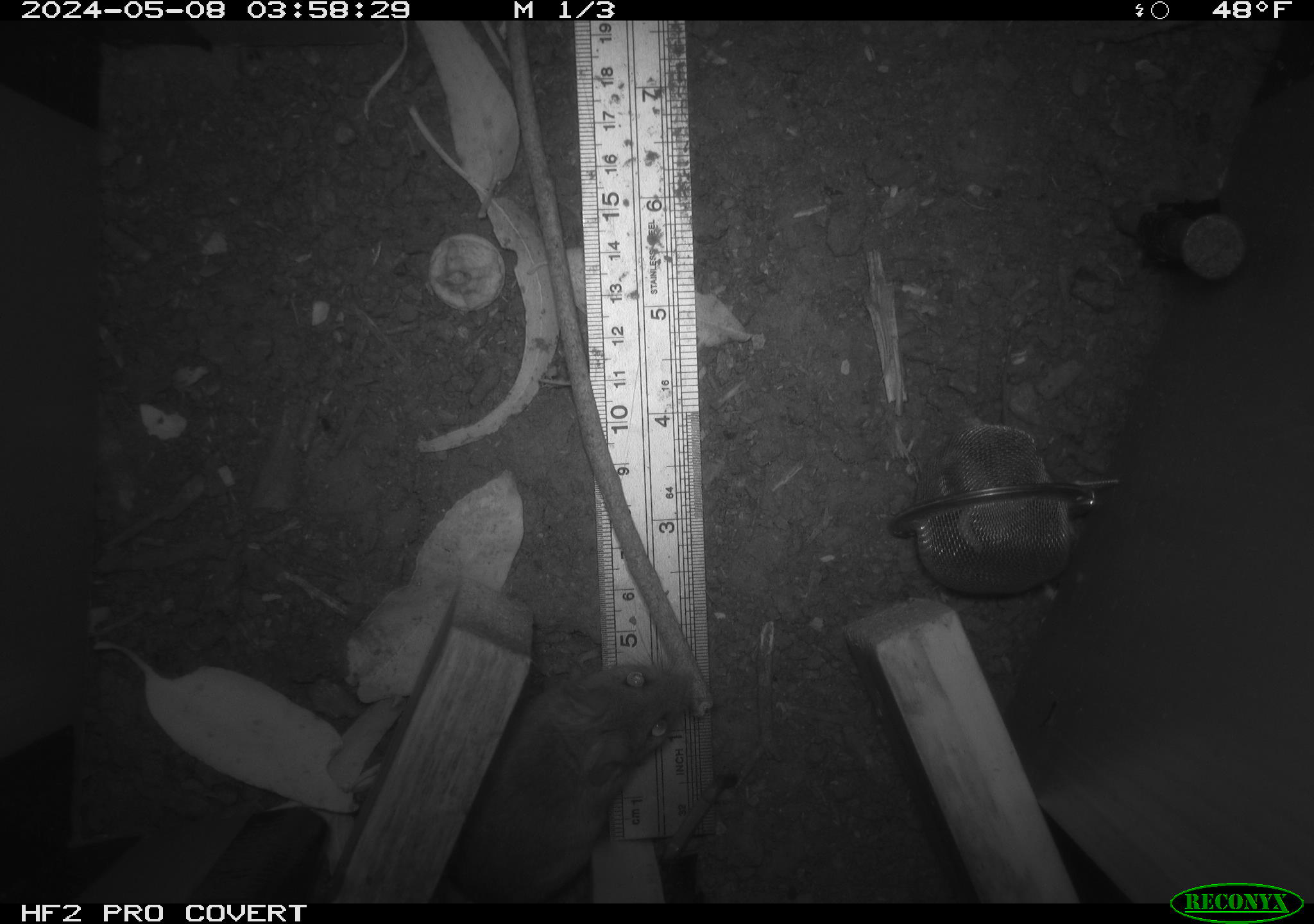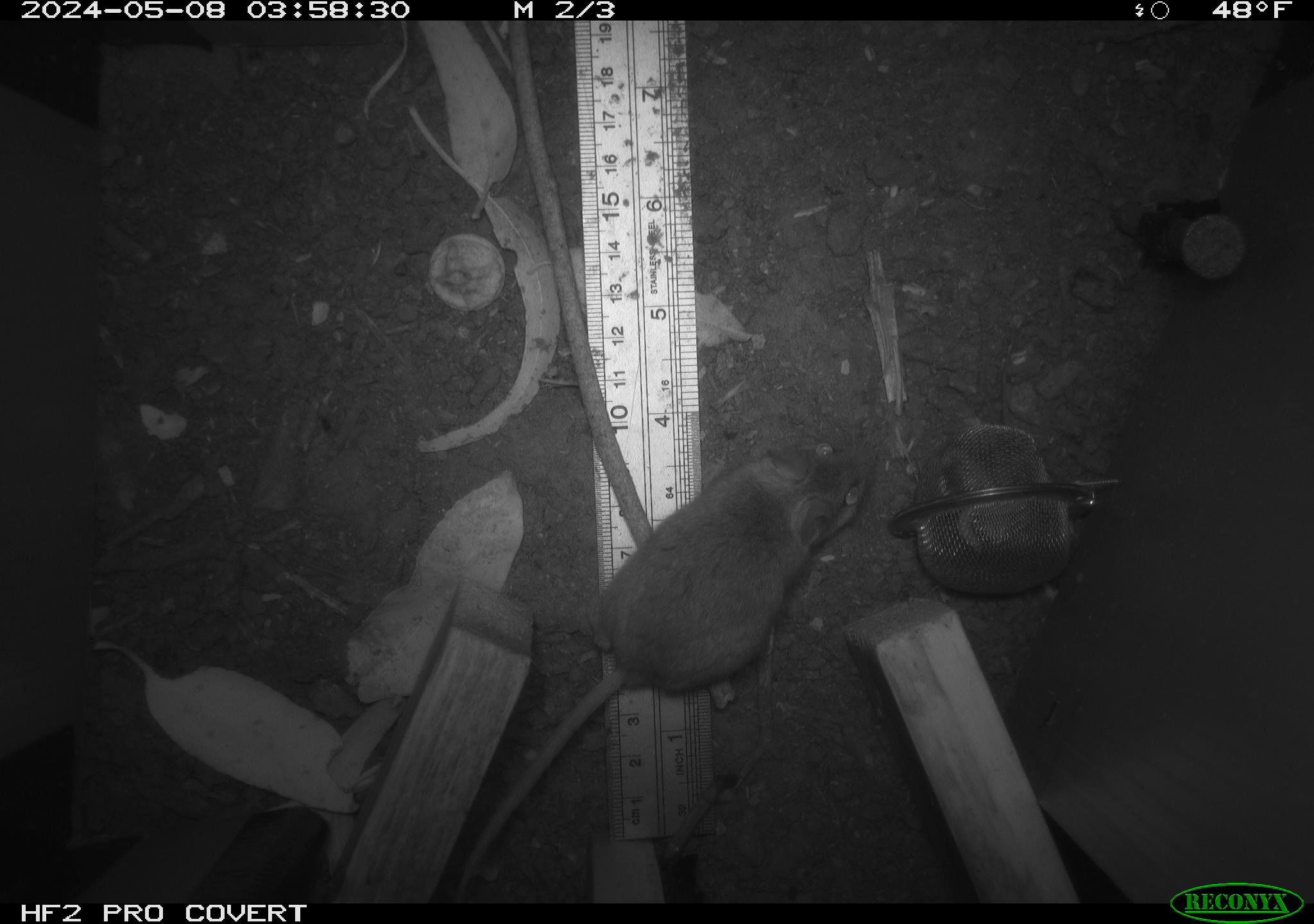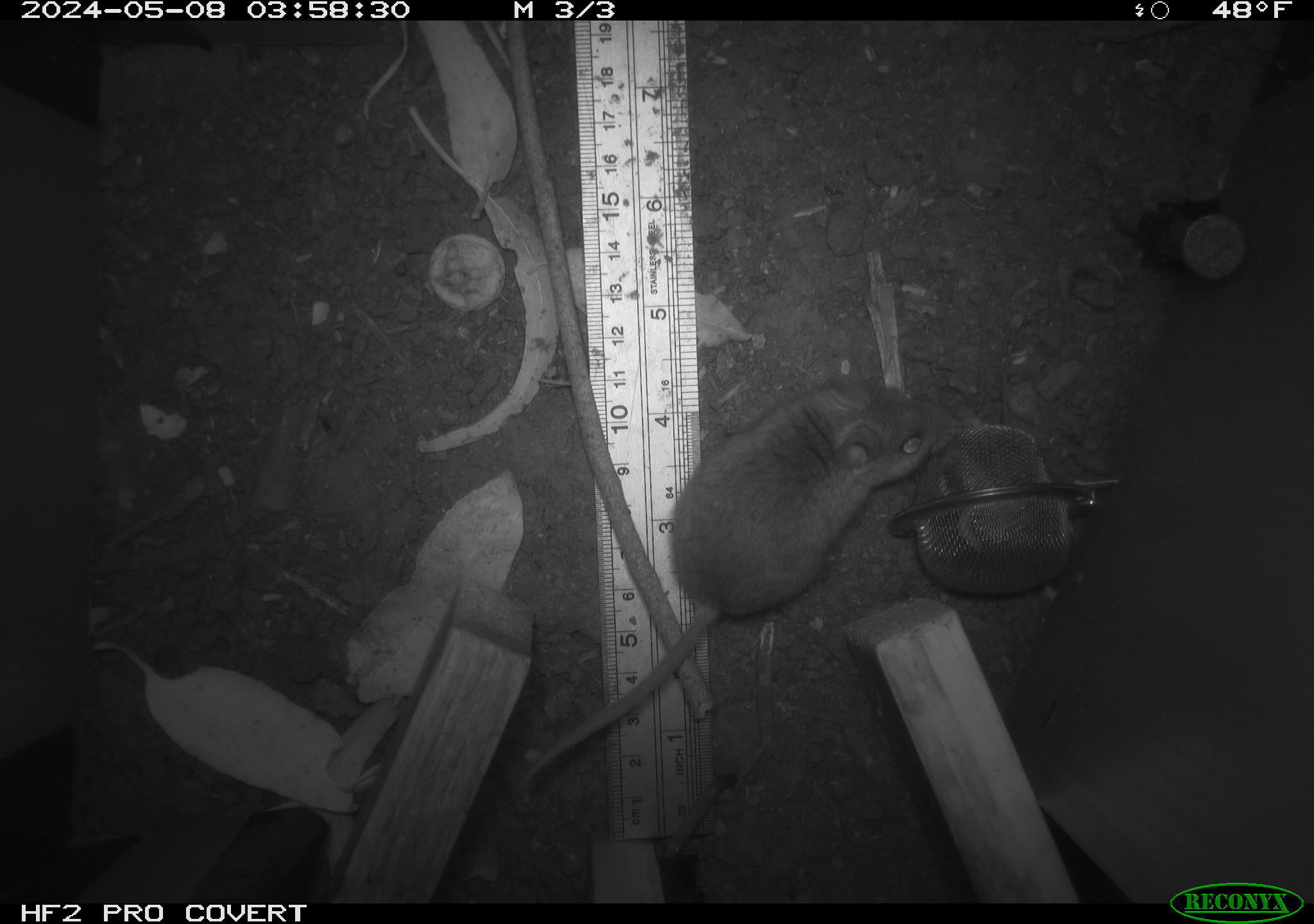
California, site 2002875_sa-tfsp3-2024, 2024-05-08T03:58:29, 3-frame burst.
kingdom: Animalia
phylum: Chordata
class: Mammalia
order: Rodentia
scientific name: Rodentia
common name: mouse species